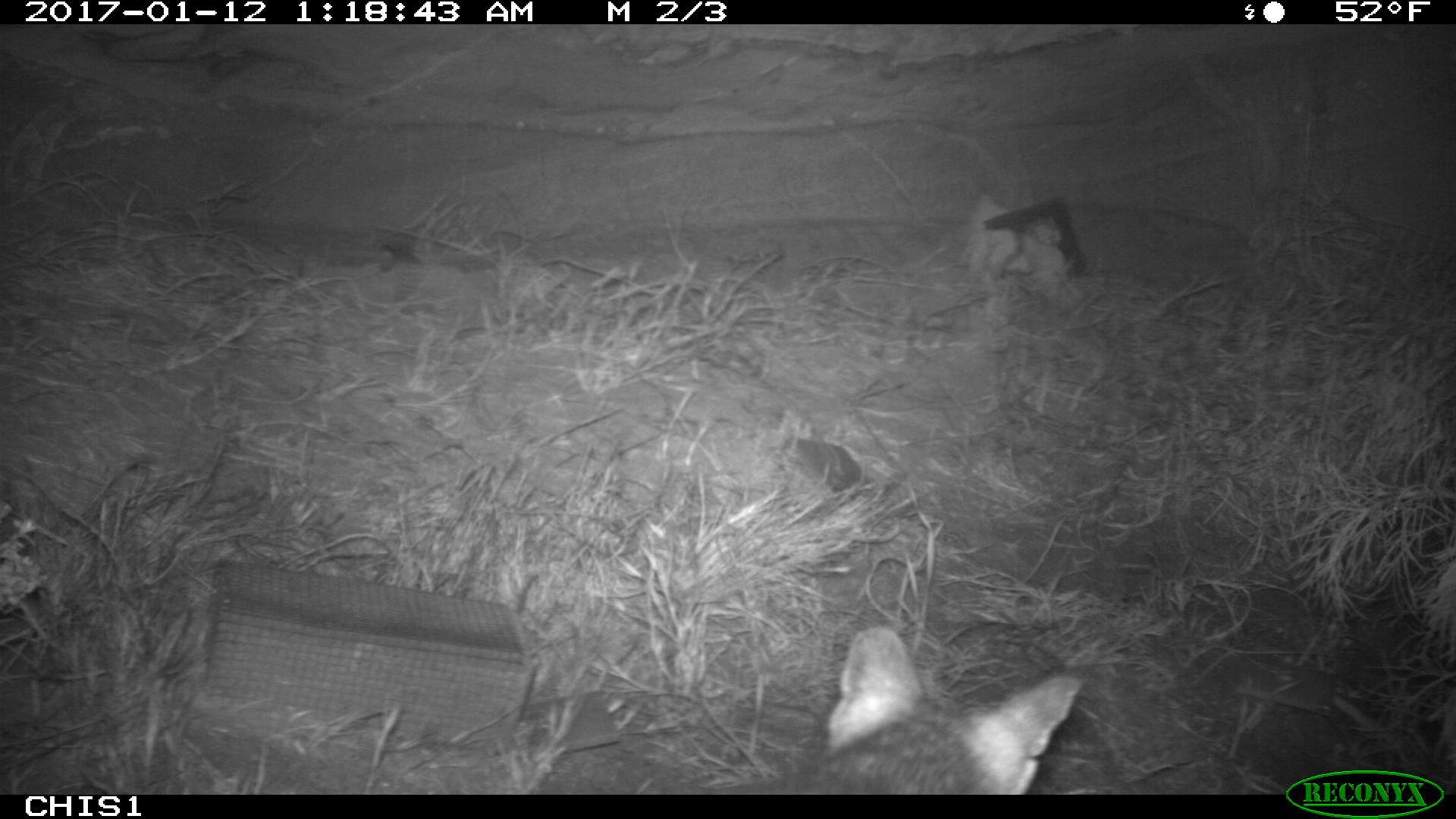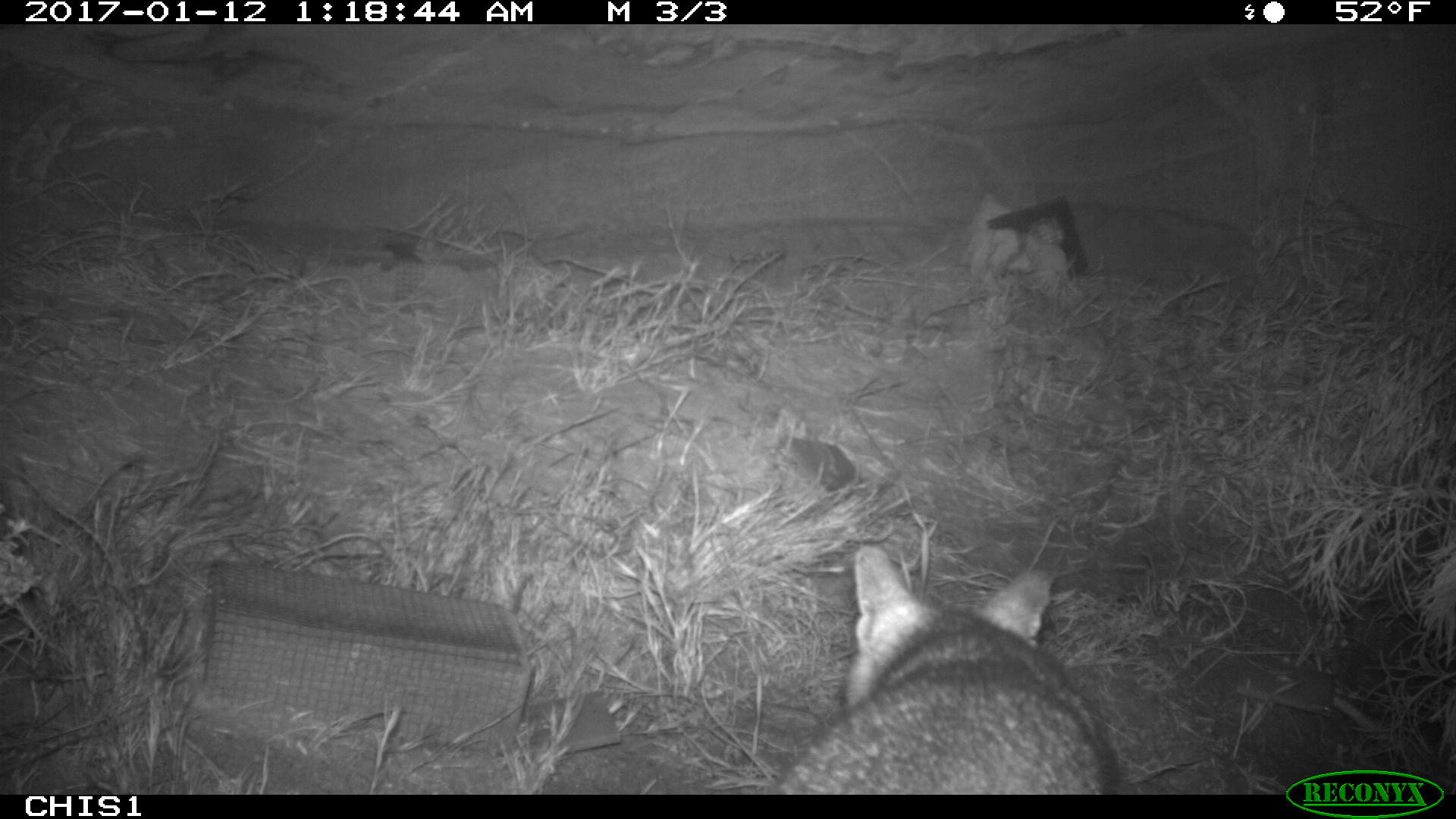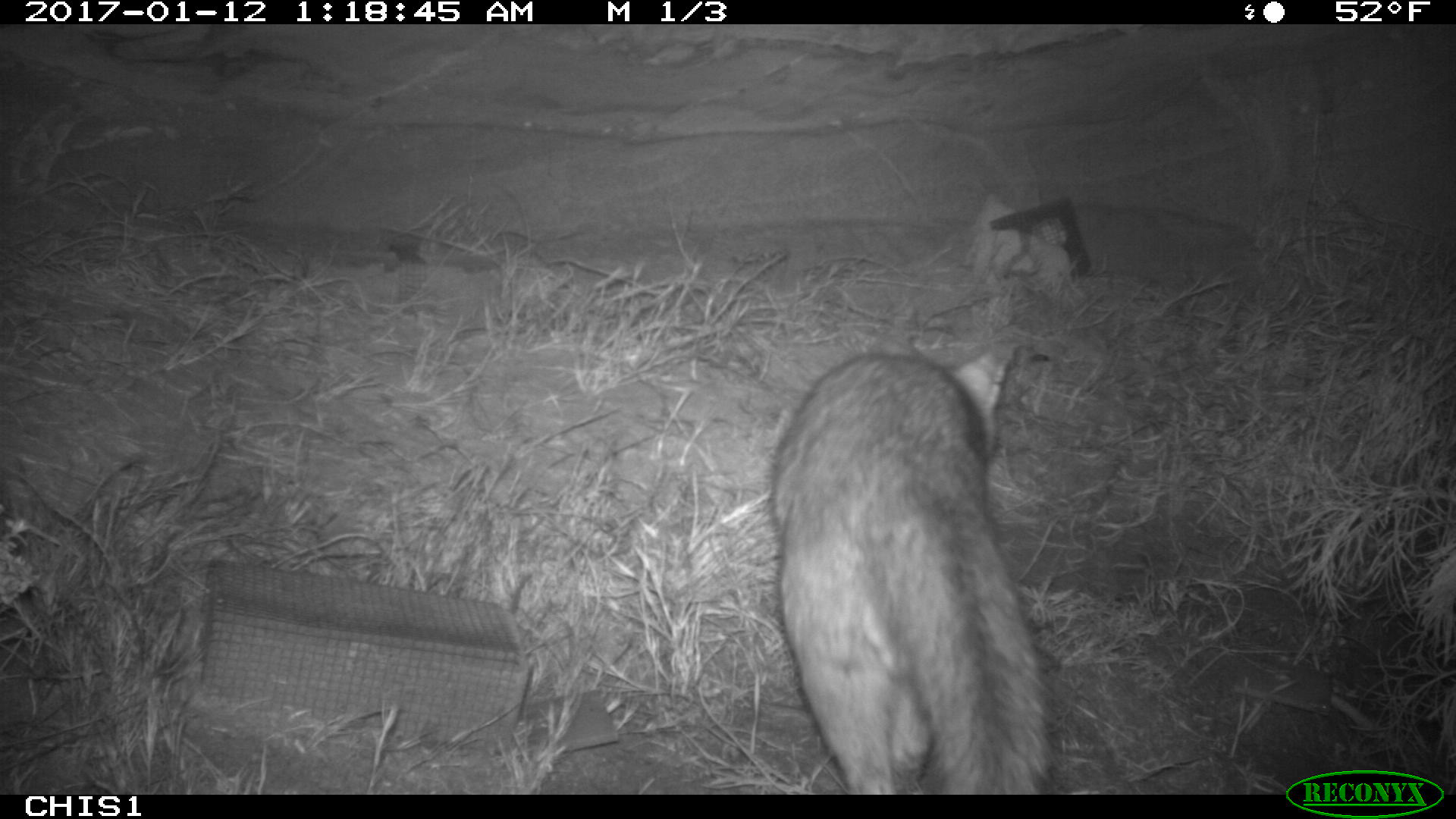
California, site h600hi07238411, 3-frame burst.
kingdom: Animalia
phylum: Chordata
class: Mammalia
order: Carnivora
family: Canidae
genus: Urocyon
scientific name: Urocyon littoralis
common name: island fox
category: fox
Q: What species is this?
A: Fox (island fox) (Urocyon littoralis).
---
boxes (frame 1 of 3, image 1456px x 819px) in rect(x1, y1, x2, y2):
fox: rect(710, 623, 1080, 792)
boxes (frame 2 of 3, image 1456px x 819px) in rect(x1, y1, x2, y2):
fox: rect(774, 543, 1122, 794)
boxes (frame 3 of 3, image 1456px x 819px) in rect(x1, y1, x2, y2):
fox: rect(770, 331, 1050, 793)